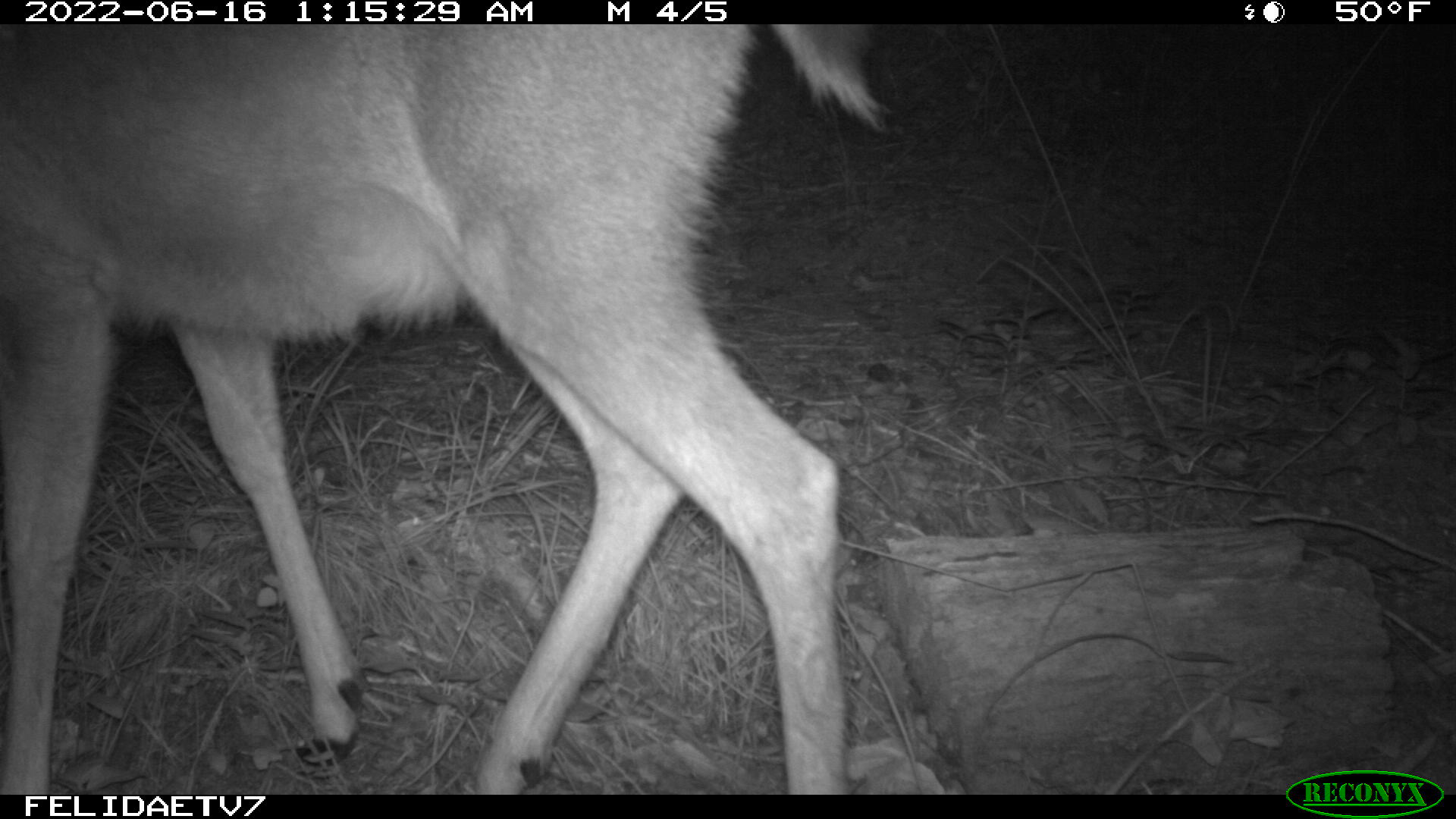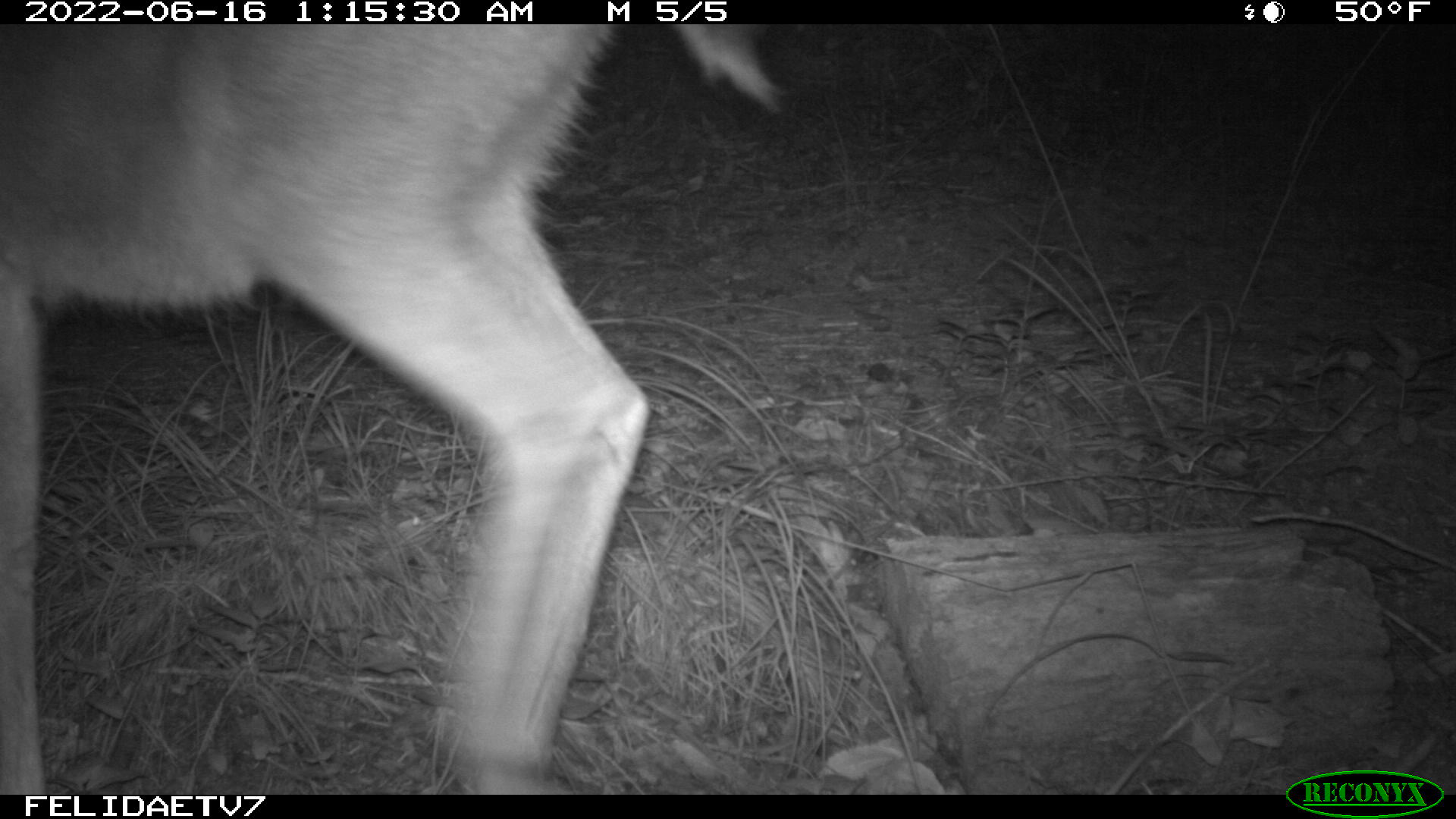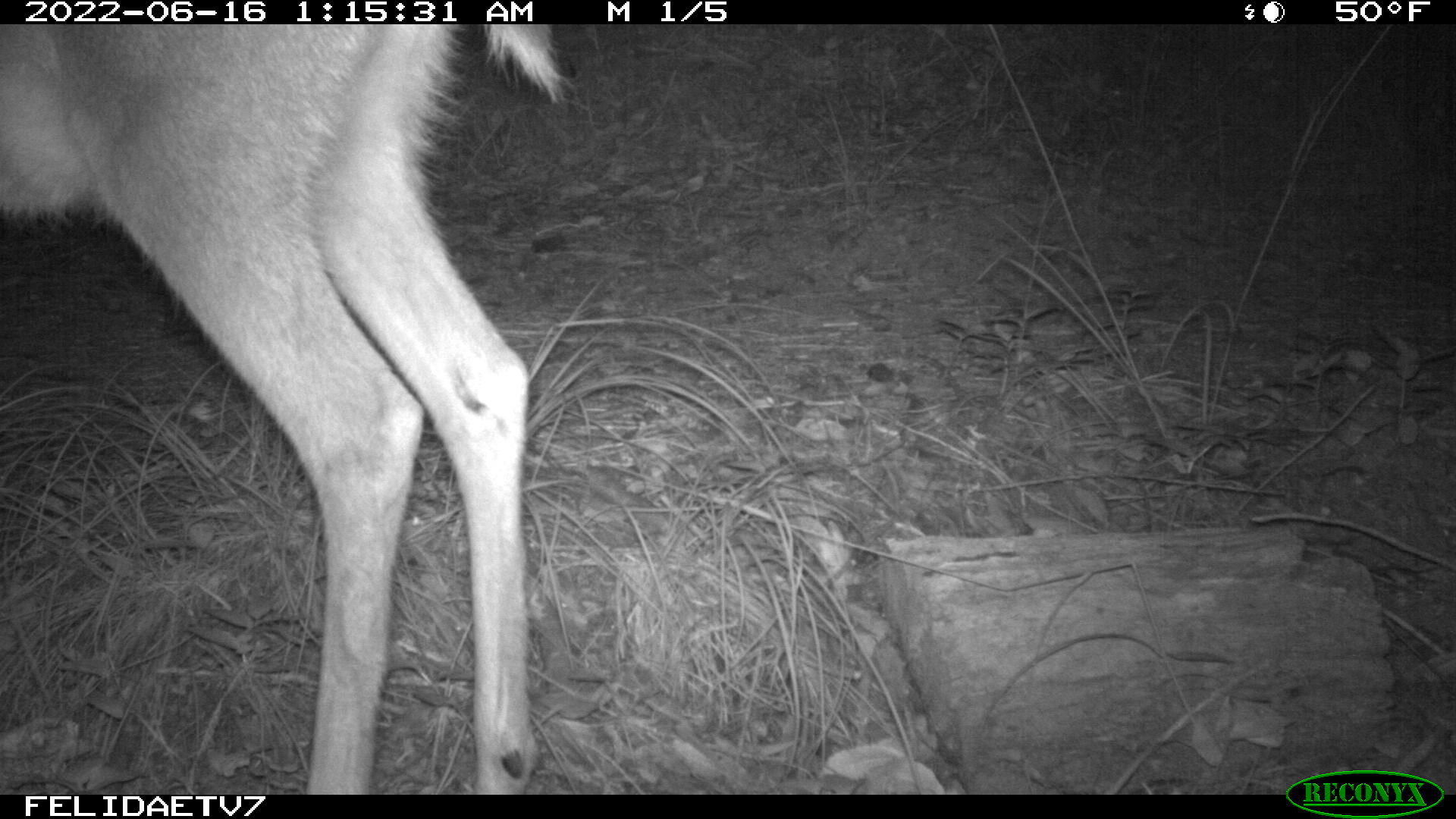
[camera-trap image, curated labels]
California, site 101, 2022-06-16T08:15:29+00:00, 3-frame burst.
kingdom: Animalia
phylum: Chordata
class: Mammalia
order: Artiodactyla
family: Cervidae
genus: Odocoileus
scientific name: Odocoileus hemionus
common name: mule deer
Mule deer (Odocoileus hemionus).